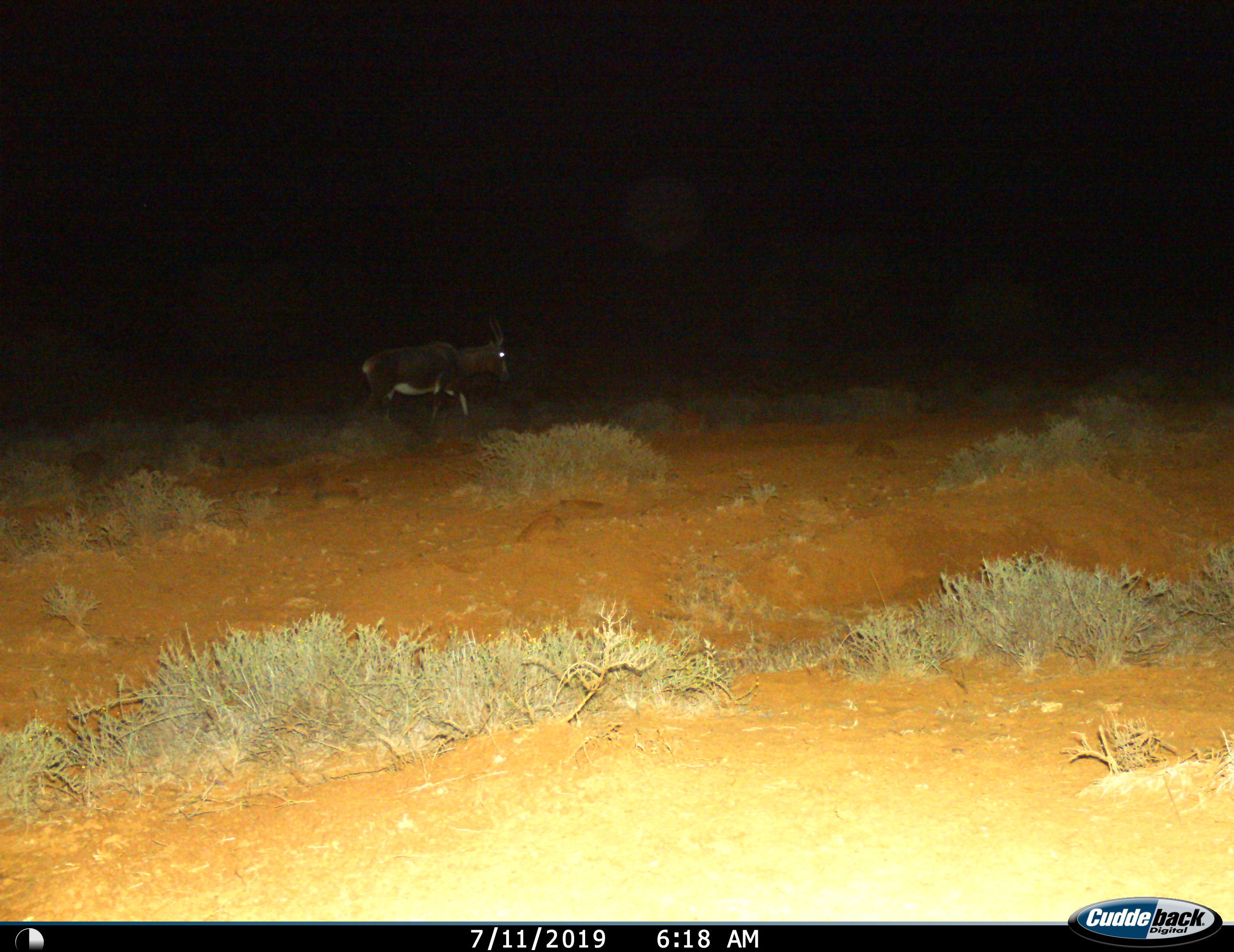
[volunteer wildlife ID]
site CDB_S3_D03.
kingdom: Animalia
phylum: Chordata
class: Mammalia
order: Artiodactyla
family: Bovidae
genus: Damaliscus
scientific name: Damaliscus pygargus phillipsi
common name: blesbok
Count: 1.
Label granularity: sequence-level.